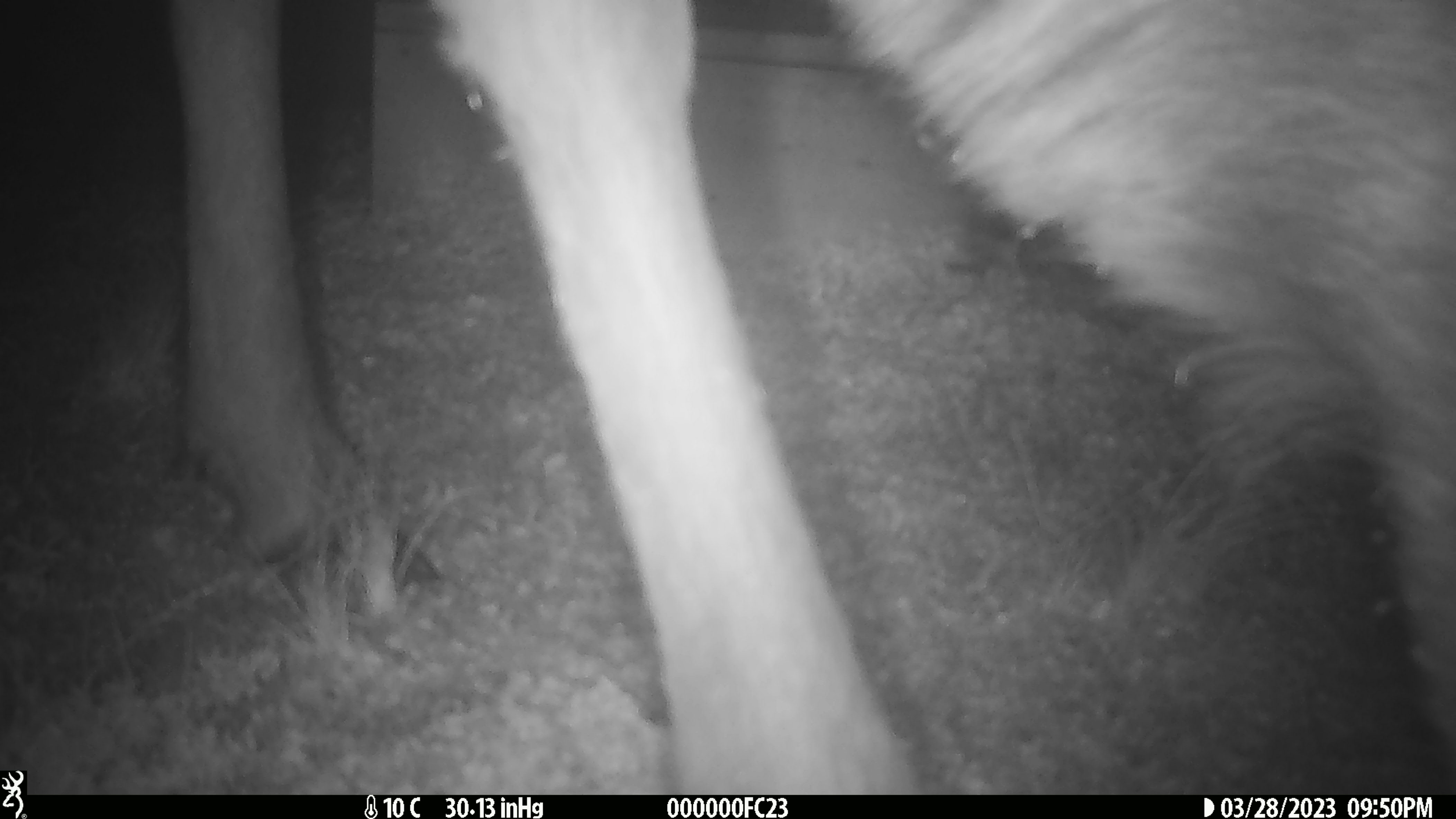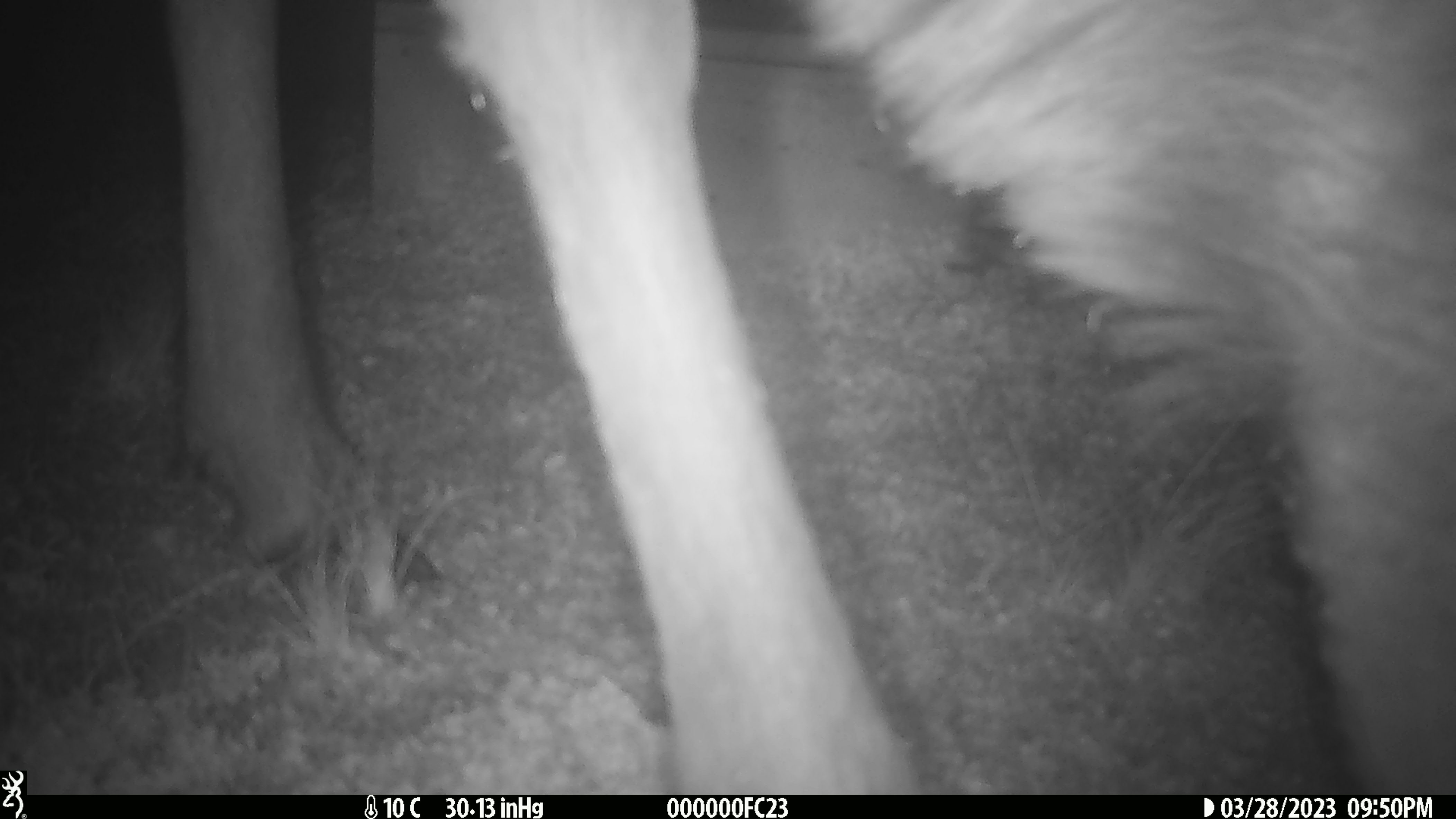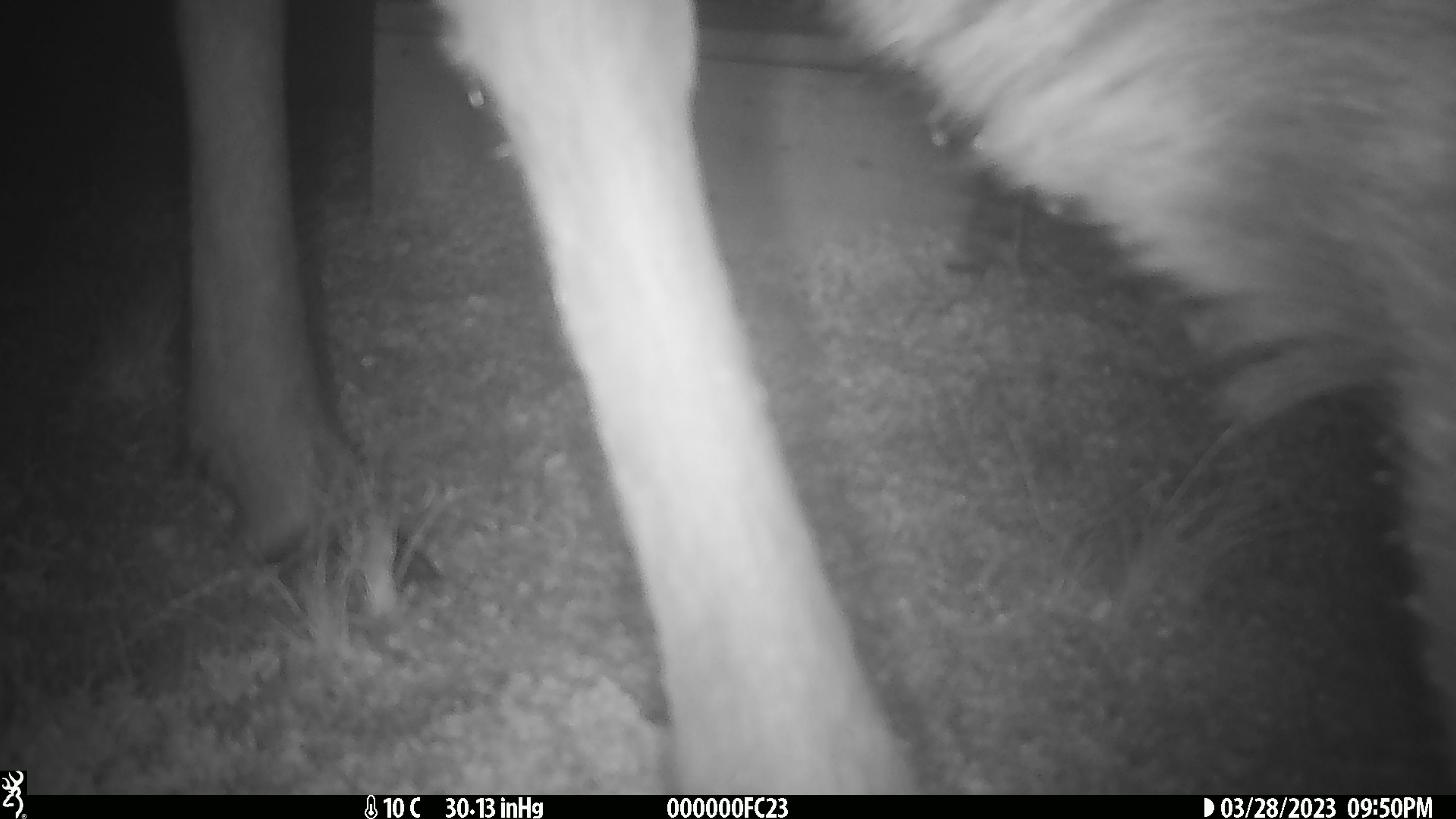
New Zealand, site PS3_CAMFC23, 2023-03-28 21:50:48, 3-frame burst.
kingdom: Animalia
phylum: Chordata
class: Mammalia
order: Artiodactyla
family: Cervidae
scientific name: Cervidae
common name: deer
Deer (Cervidae).